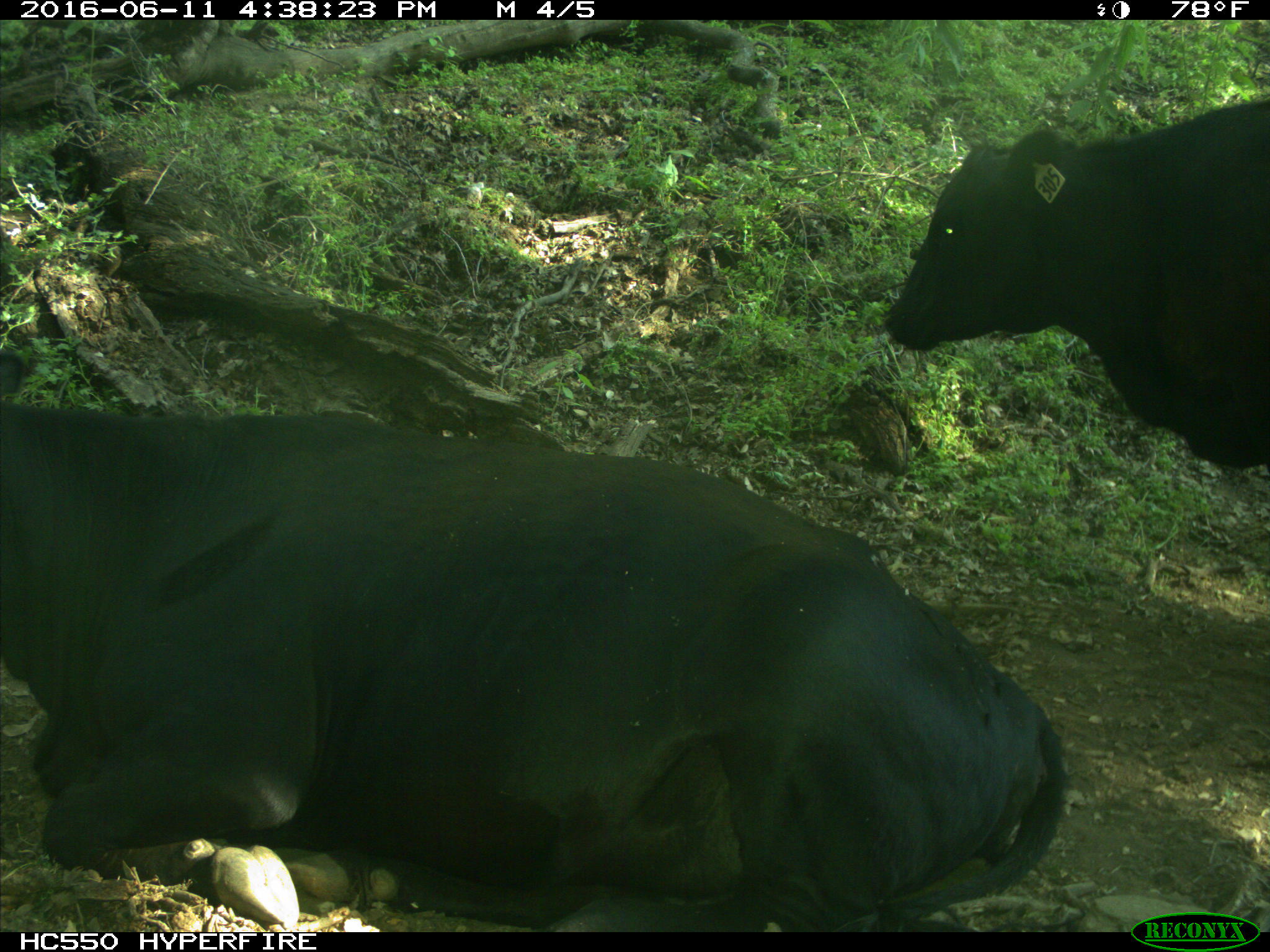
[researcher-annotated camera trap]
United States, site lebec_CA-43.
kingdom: Animalia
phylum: Chordata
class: Mammalia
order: Artiodactyla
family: Bovidae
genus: Bos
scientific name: Bos taurus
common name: domestic cow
Bos taurus (domestic cow).